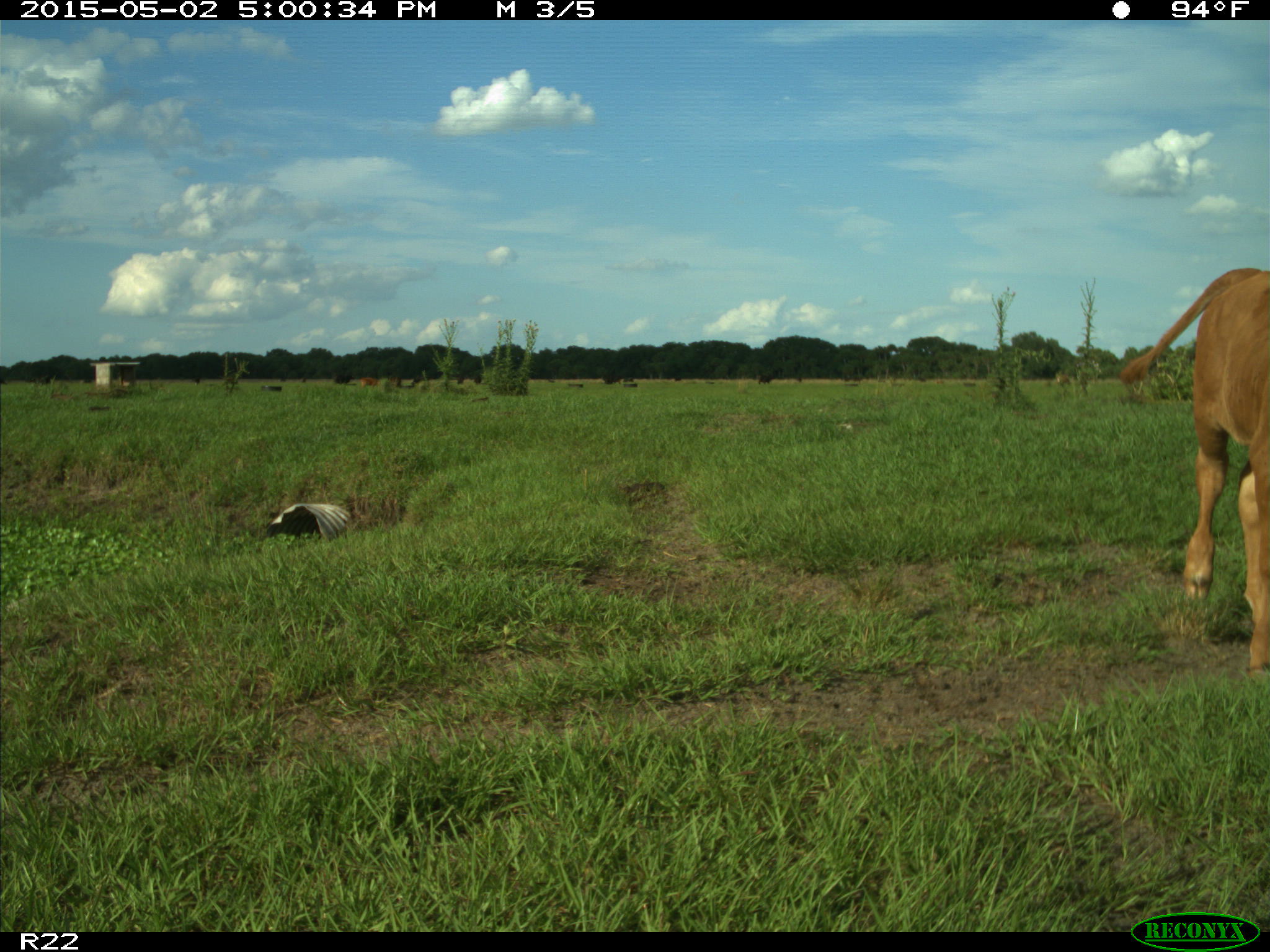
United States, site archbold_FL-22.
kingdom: Animalia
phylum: Chordata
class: Mammalia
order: Artiodactyla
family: Bovidae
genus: Bos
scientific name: Bos taurus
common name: domestic cow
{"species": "Bos taurus (domestic cow)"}